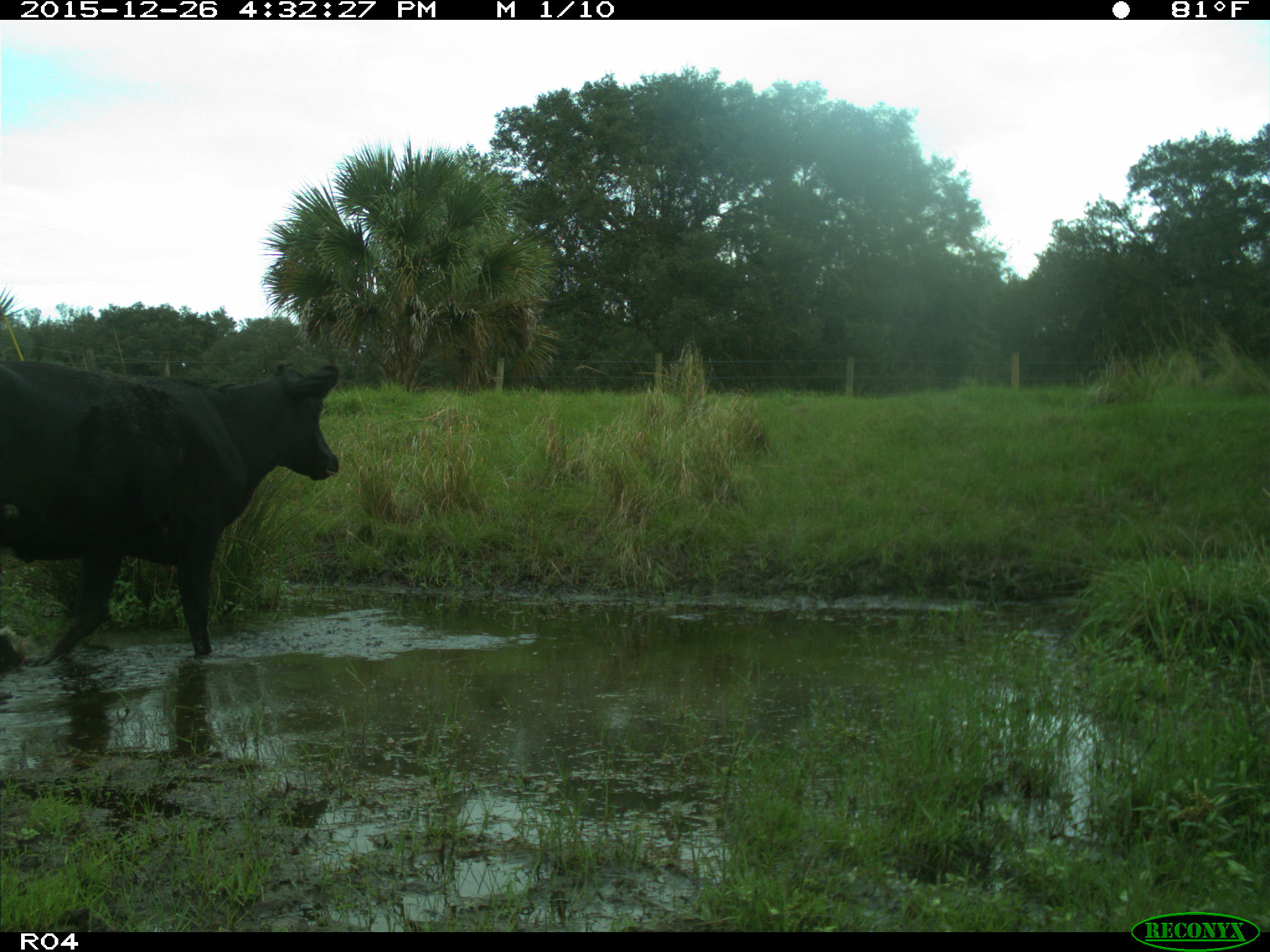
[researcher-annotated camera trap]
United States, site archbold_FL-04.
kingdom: Animalia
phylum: Chordata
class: Mammalia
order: Artiodactyla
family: Bovidae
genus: Bos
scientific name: Bos taurus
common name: domestic cow